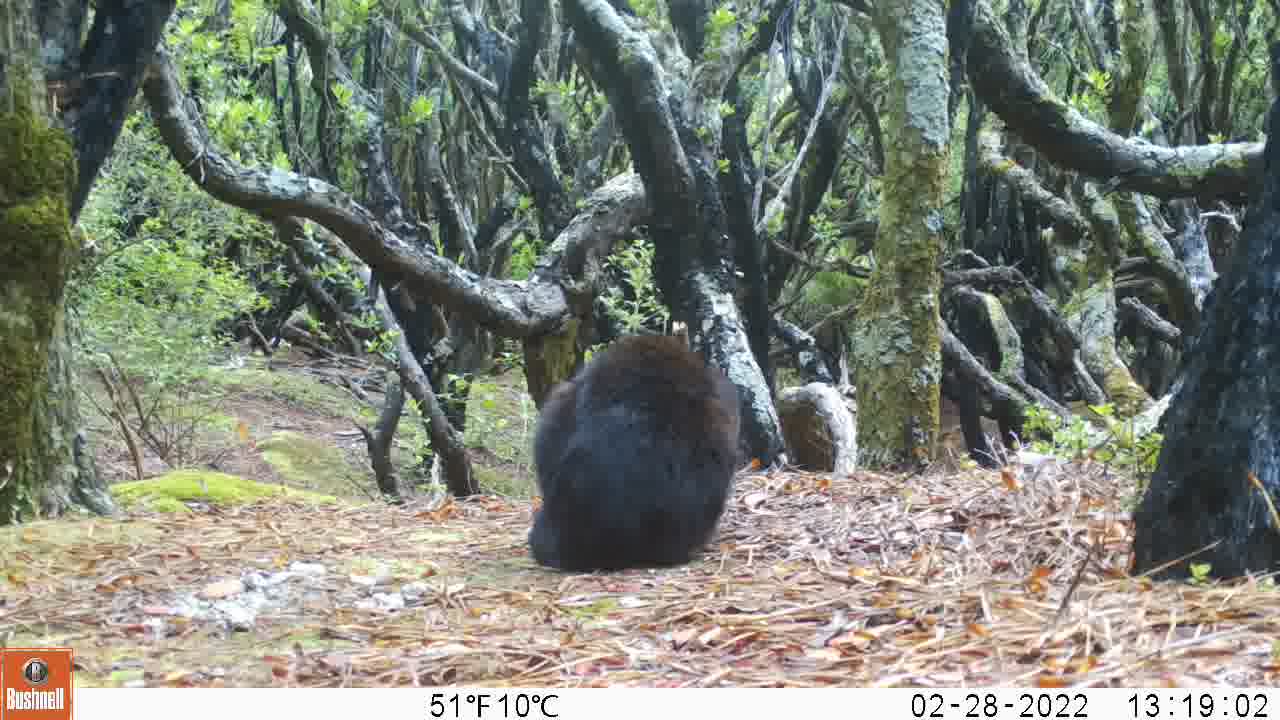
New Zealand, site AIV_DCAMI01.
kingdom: Animalia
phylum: Chordata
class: Mammalia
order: Carnivora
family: Felidae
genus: Felis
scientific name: Felis catus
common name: domestic cat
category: cat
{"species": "cat (domestic cat) (Felis catus)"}